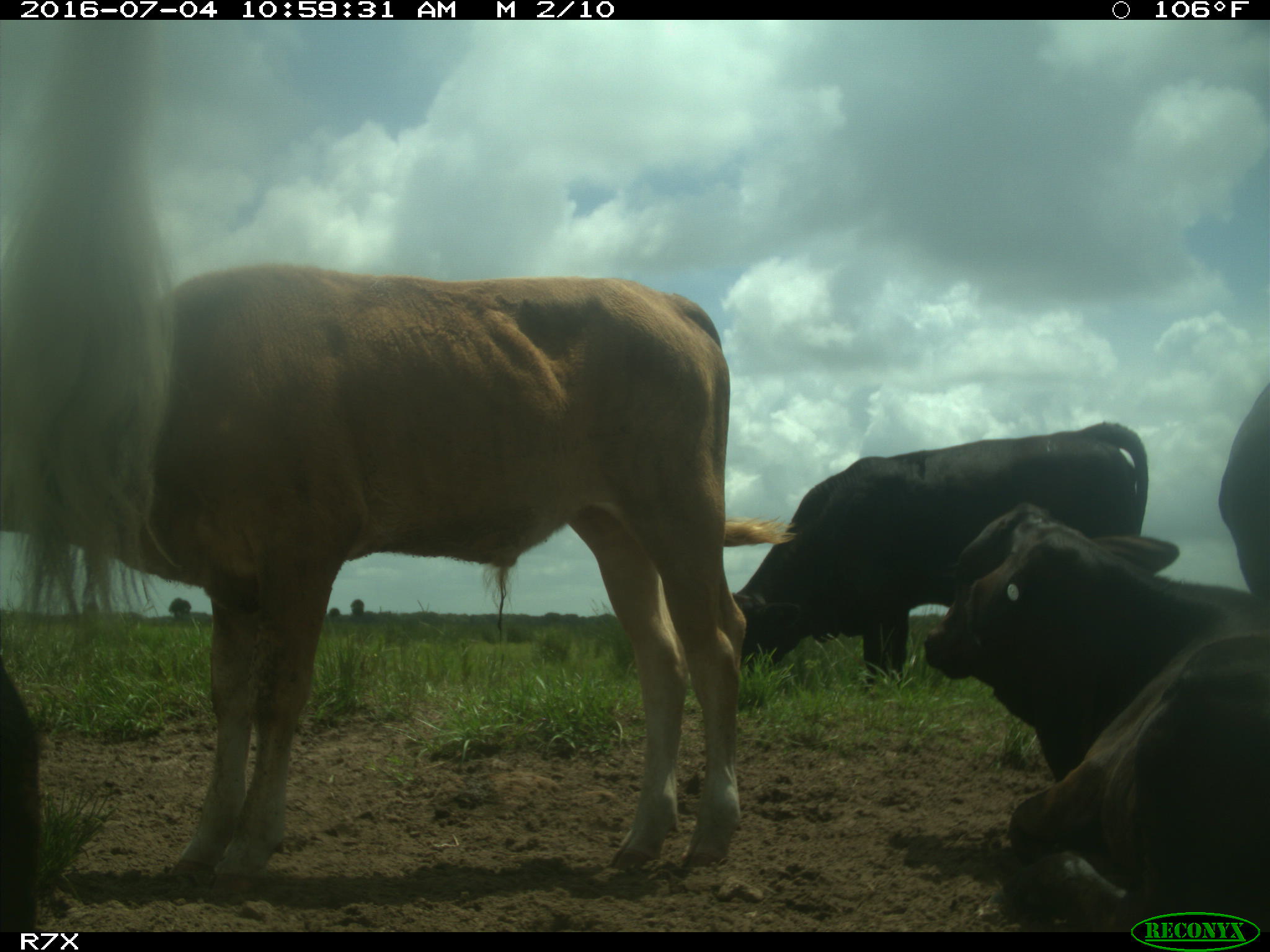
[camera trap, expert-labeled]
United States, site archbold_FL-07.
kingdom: Animalia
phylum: Chordata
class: Mammalia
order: Artiodactyla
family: Bovidae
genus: Bos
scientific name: Bos taurus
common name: domestic cow